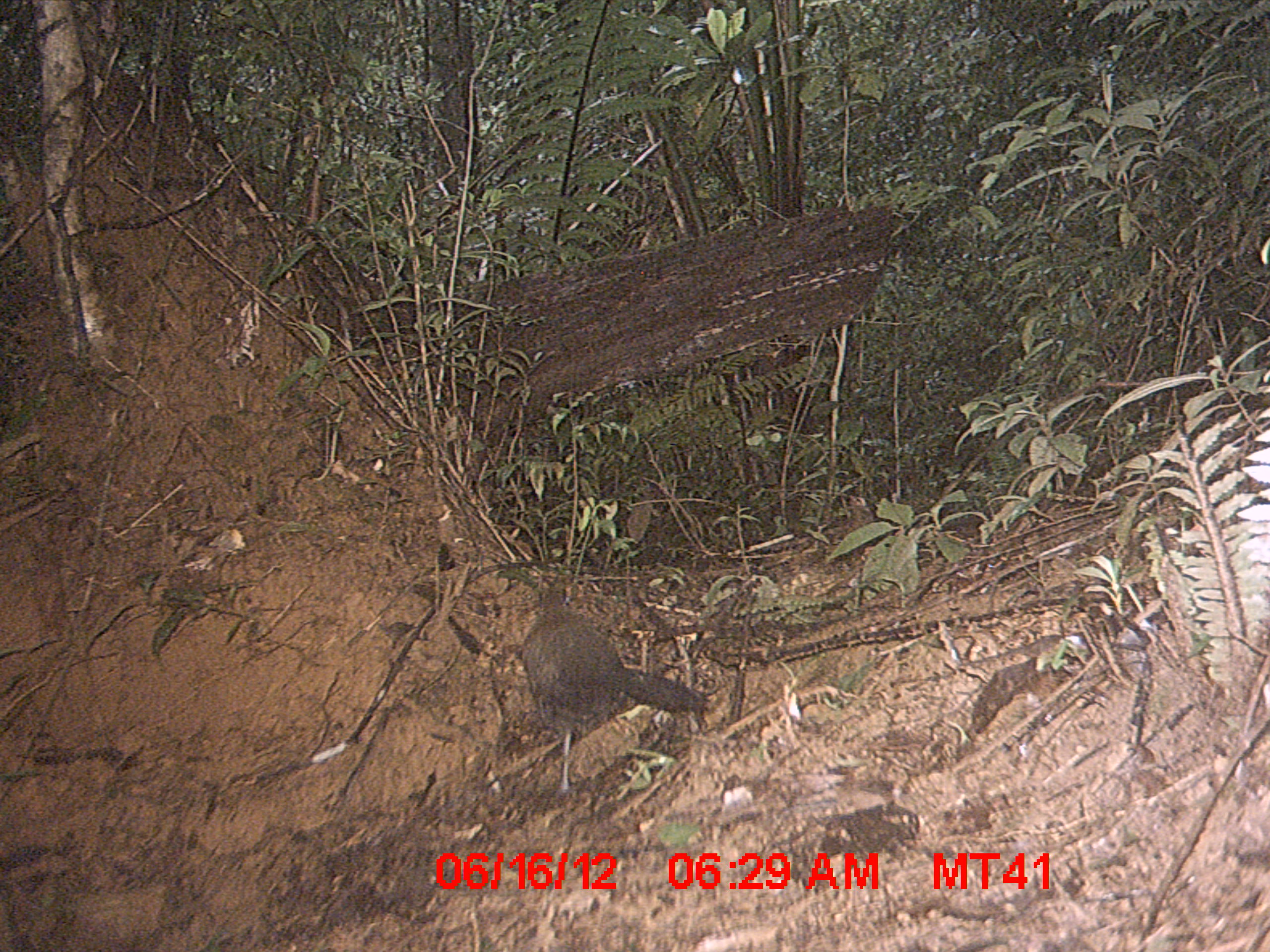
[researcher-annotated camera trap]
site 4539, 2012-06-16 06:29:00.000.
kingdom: Animalia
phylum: Chordata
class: Aves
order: Cuculiformes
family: Cuculidae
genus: Coua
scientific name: Coua serriana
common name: red-breasted coua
Coua serriana (red-breasted coua), count 1.